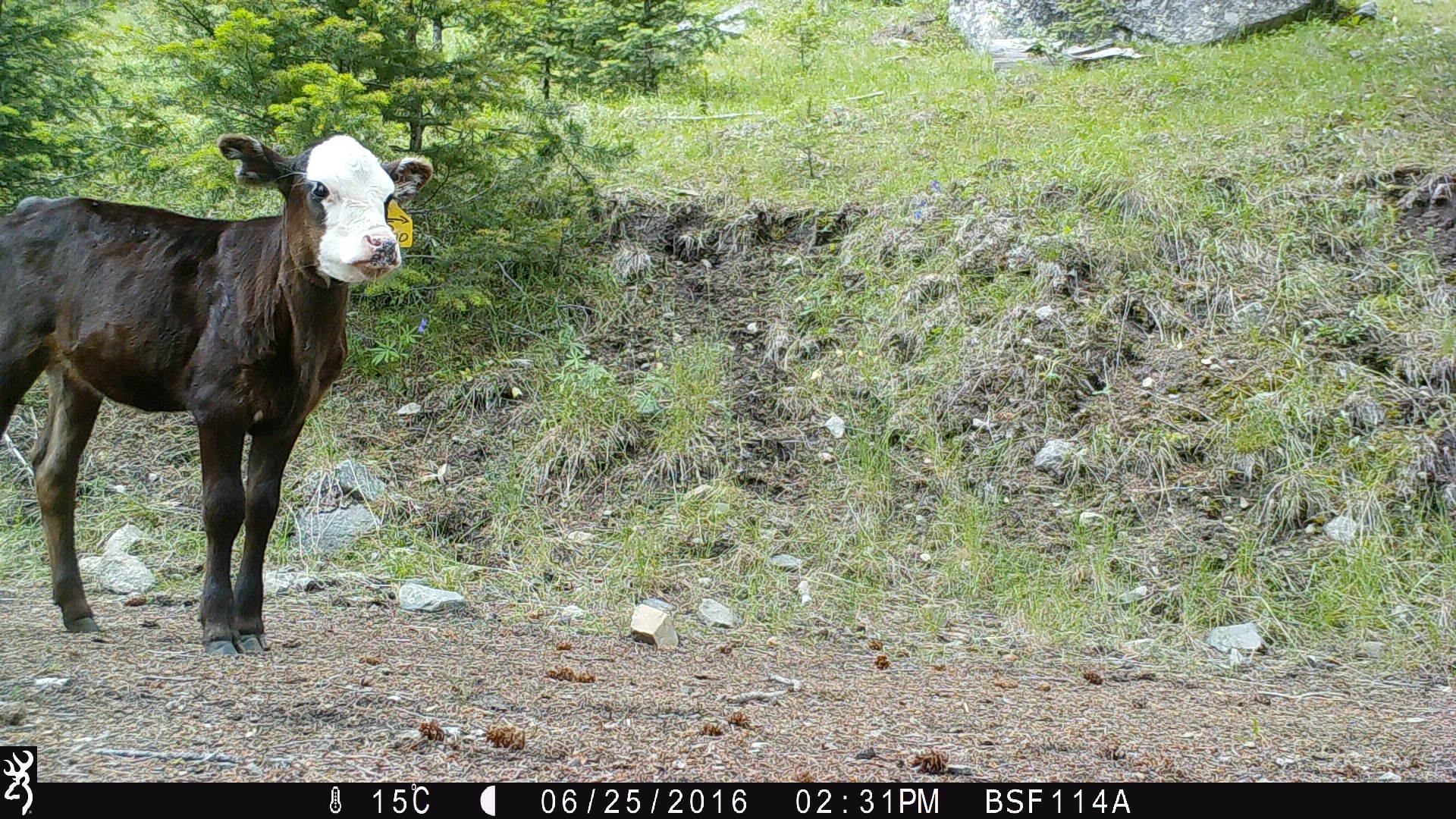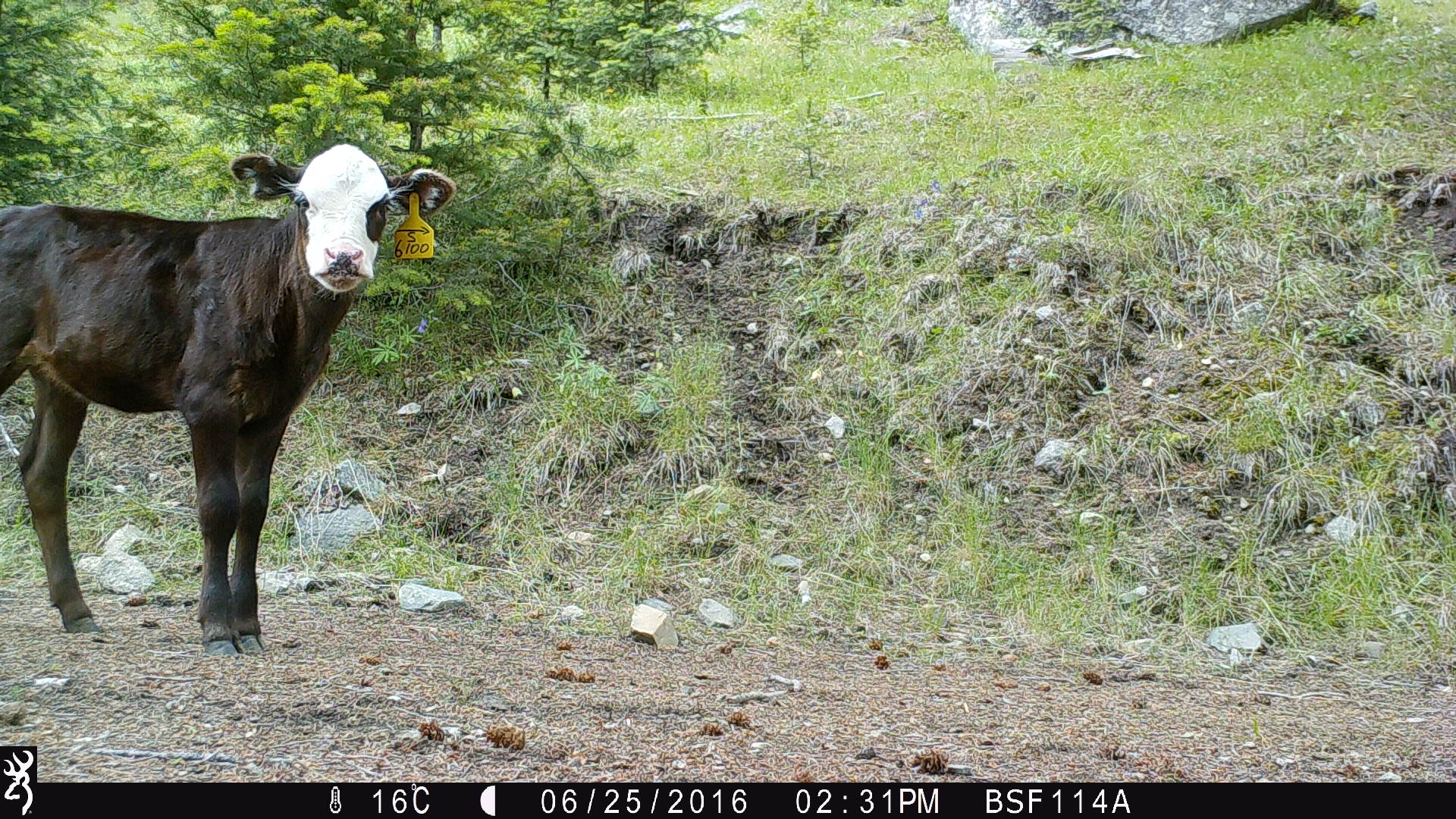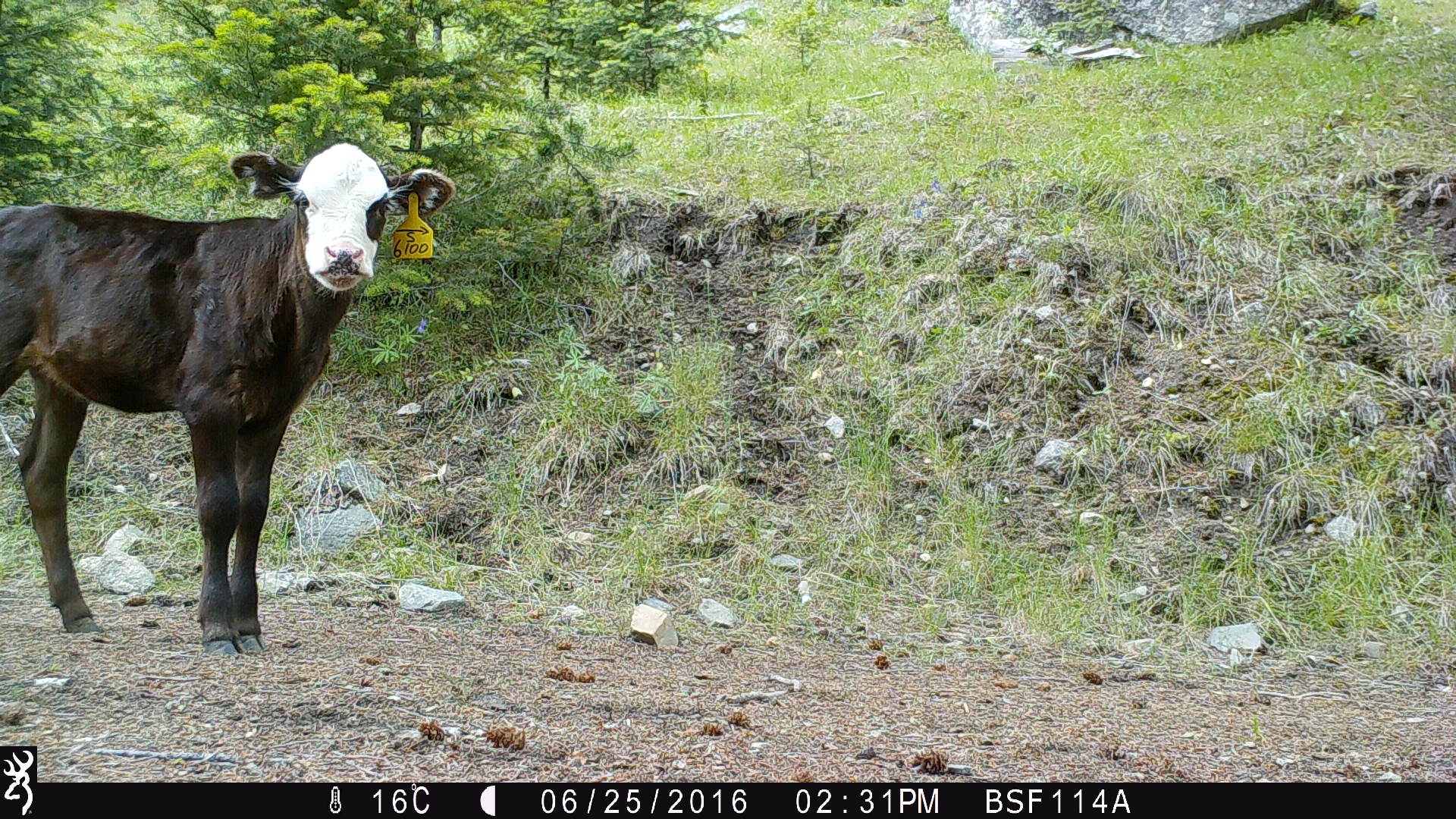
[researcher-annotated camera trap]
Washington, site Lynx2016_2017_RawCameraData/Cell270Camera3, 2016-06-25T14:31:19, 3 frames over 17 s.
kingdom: Animalia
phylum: Chordata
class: Mammalia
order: Artiodactyla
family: Bovidae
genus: Bos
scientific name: Bos taurus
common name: domestic cattle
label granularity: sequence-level